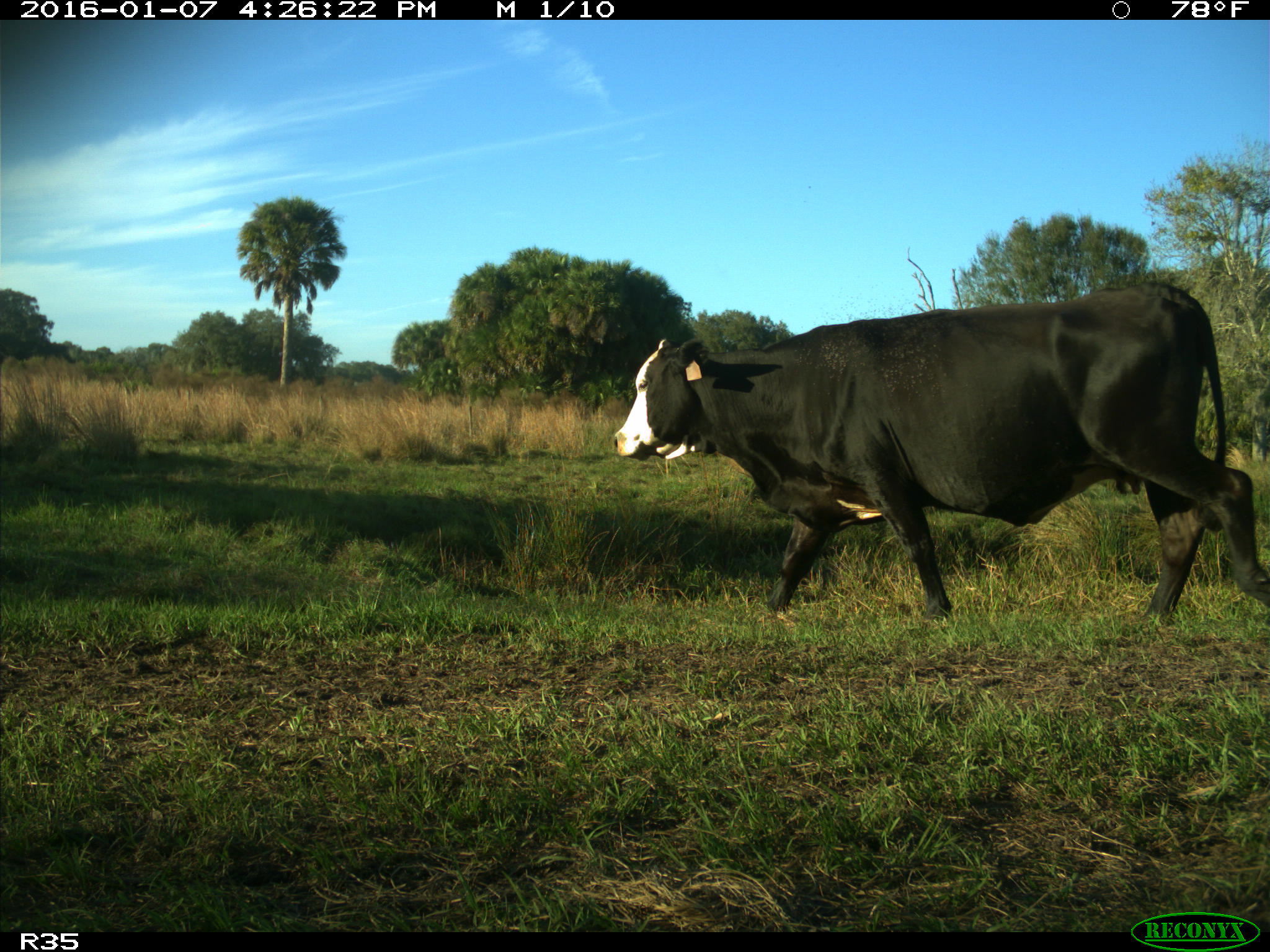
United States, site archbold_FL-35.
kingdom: Animalia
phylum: Chordata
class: Mammalia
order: Artiodactyla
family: Bovidae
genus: Bos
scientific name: Bos taurus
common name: domestic cow